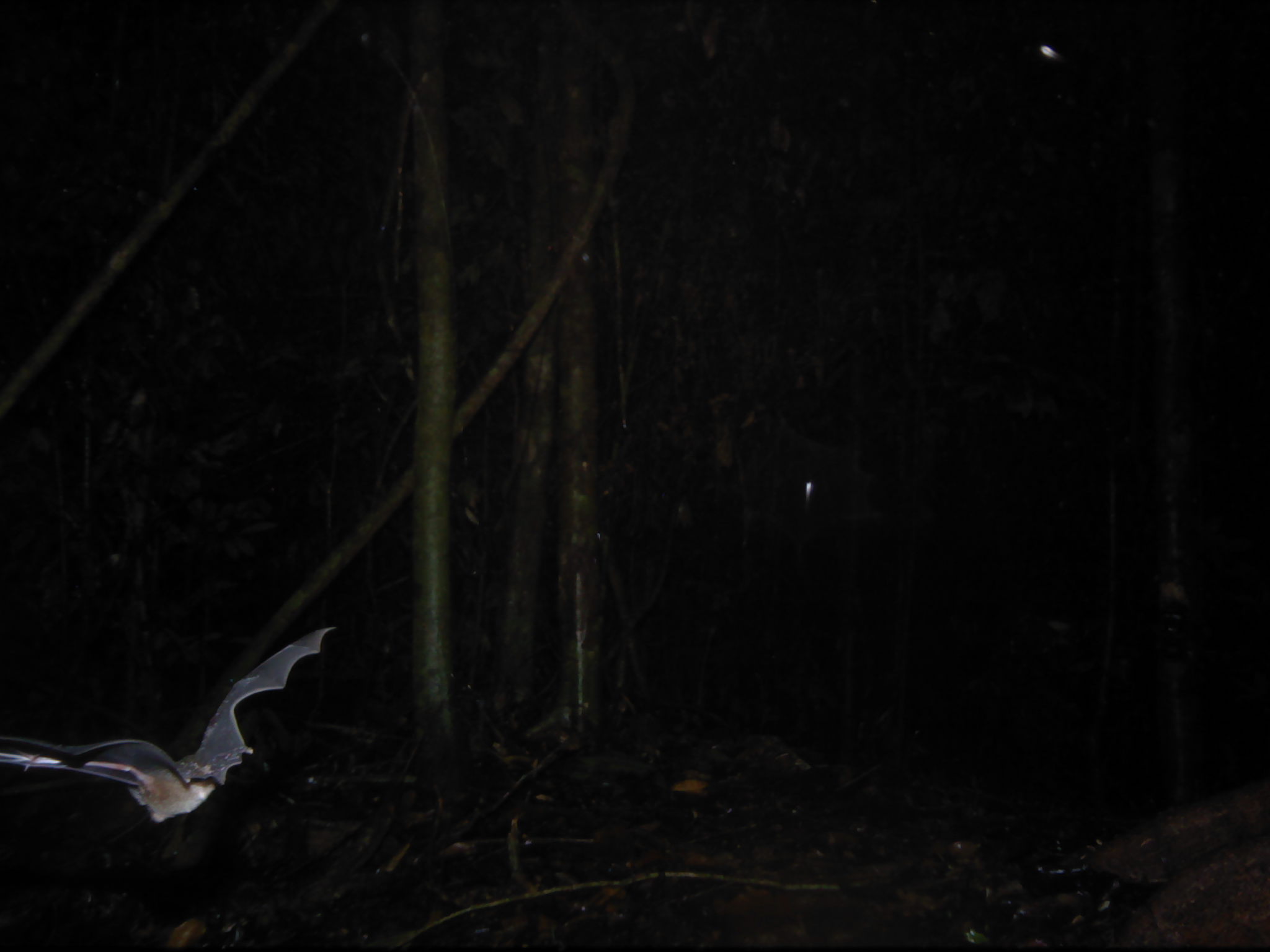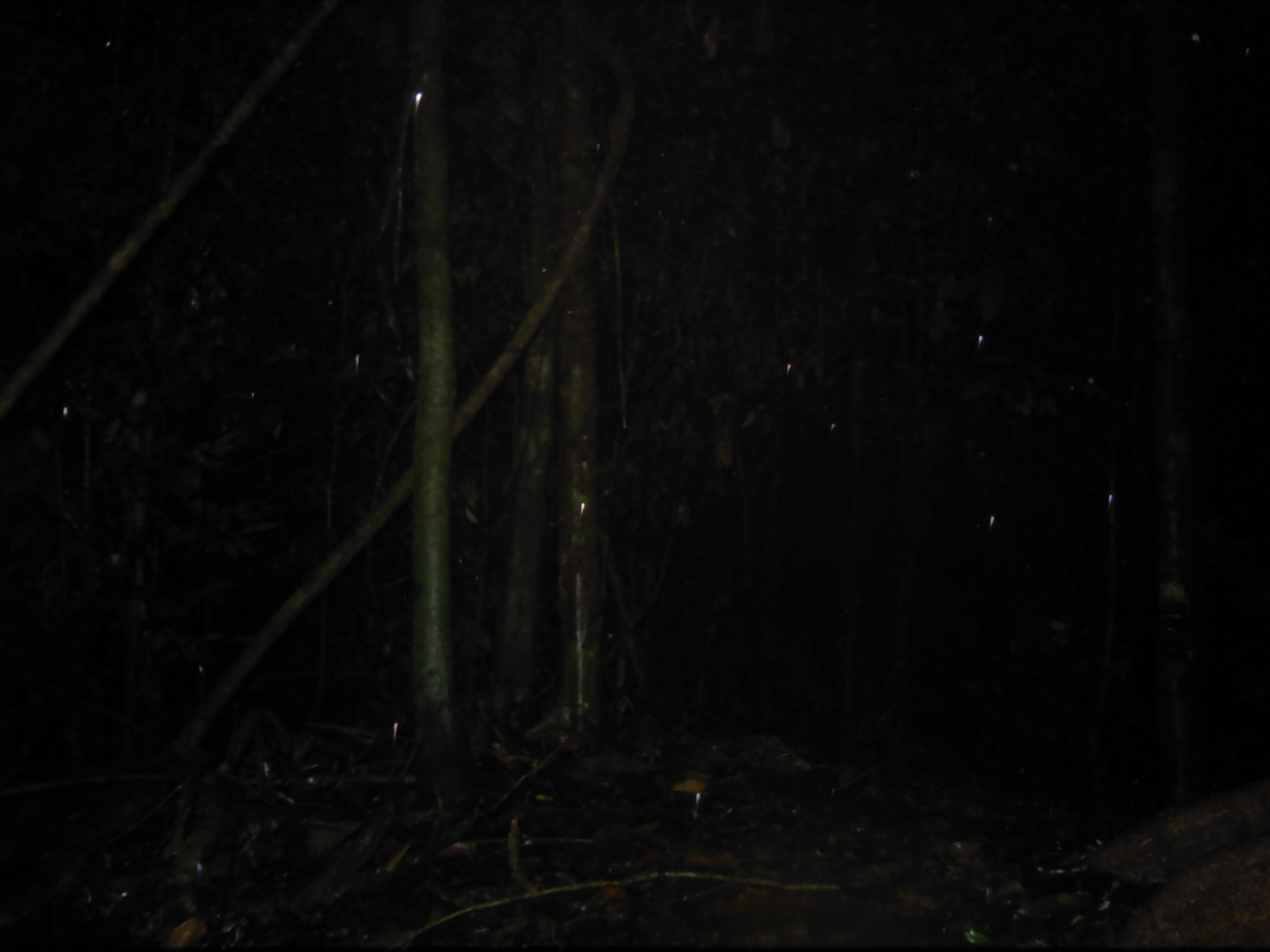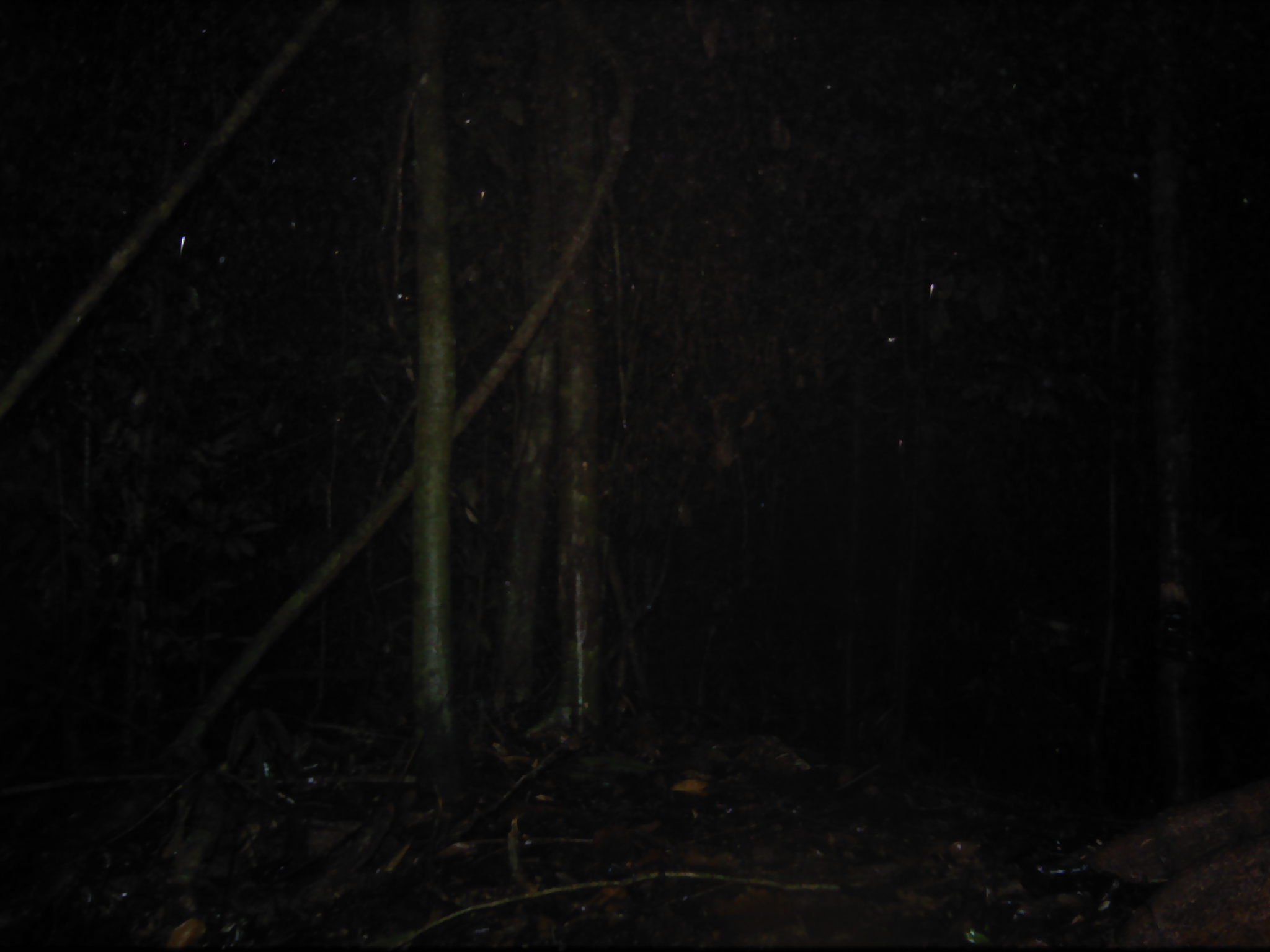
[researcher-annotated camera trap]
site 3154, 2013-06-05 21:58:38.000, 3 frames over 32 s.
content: unidentified animal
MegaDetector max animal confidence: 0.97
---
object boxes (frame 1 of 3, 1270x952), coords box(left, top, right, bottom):
unknown: box(0, 625, 338, 821)